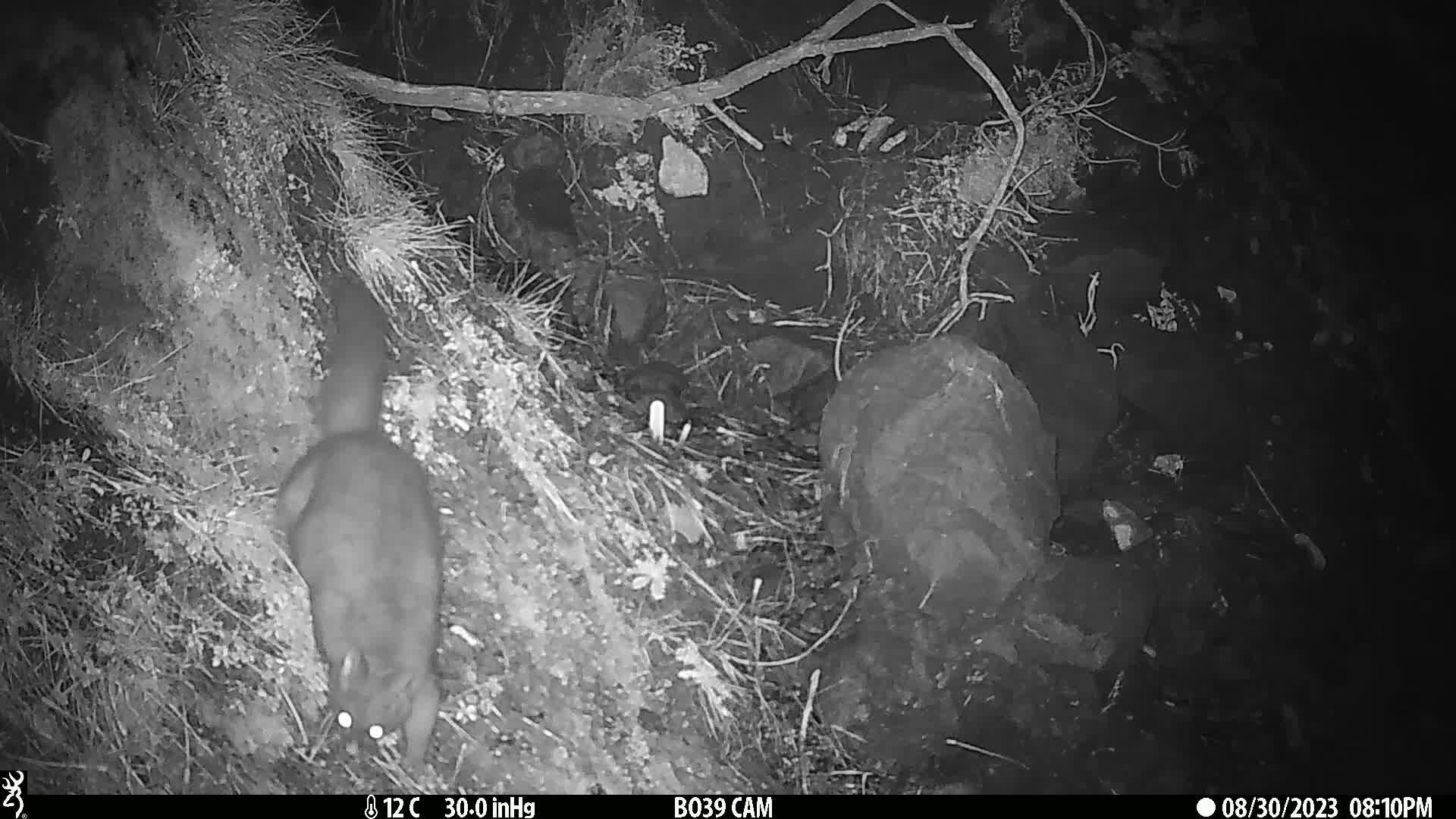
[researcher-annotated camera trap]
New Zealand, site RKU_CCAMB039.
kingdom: Animalia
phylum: Chordata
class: Mammalia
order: Diprotodontia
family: Phalangeridae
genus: Trichosurus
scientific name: Trichosurus vulpecula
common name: common brushtail possum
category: possum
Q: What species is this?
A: Possum (common brushtail possum) (Trichosurus vulpecula).